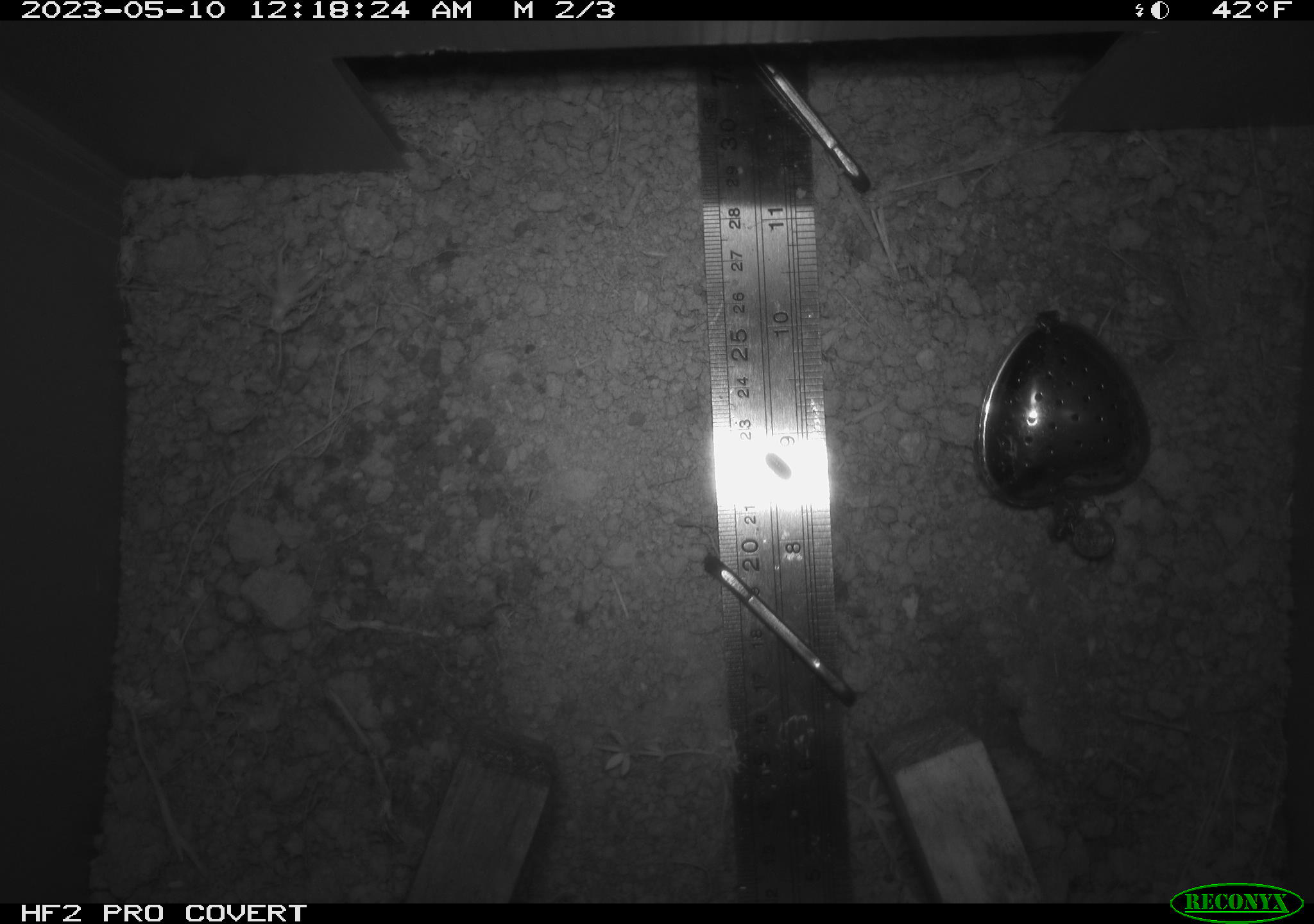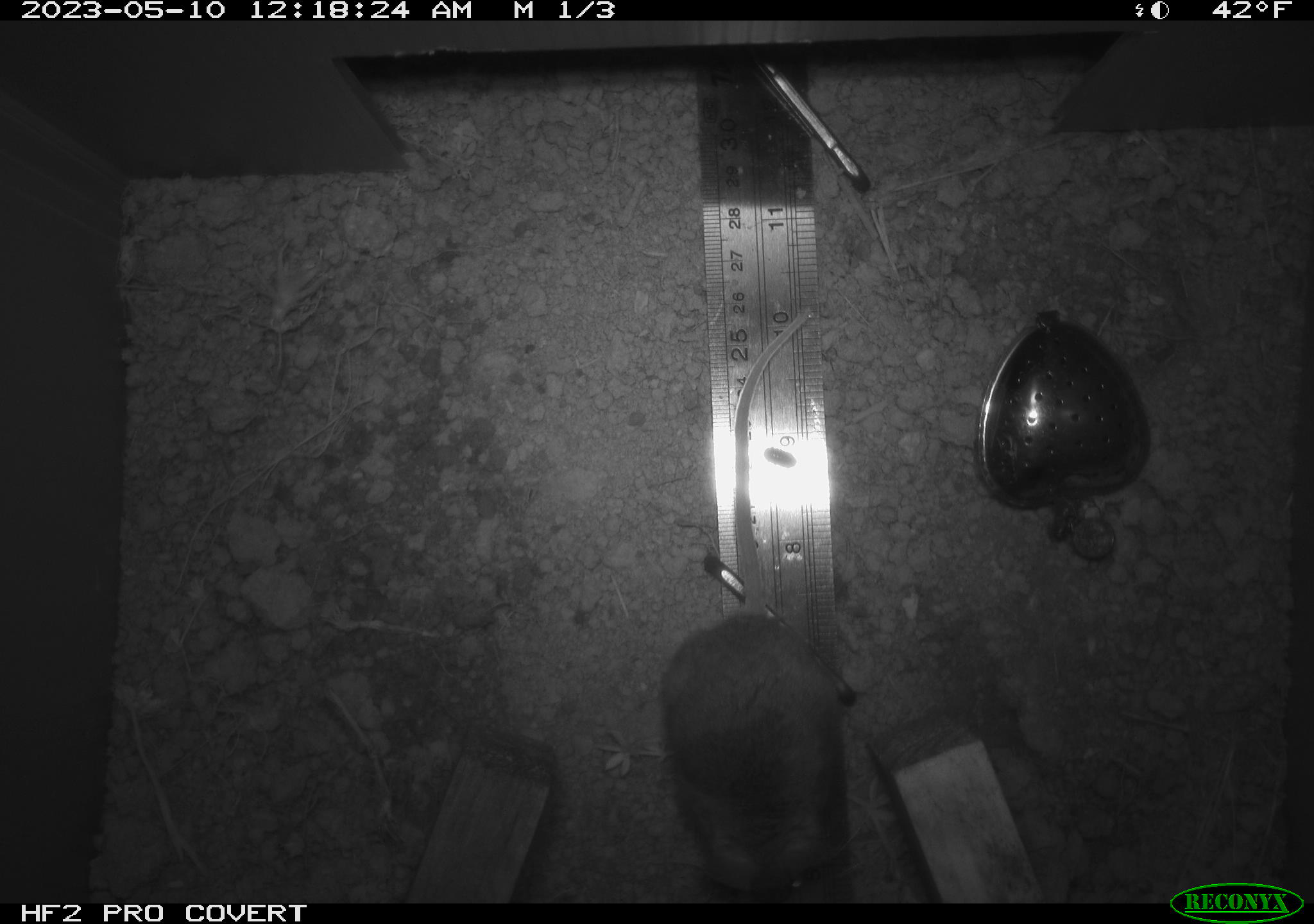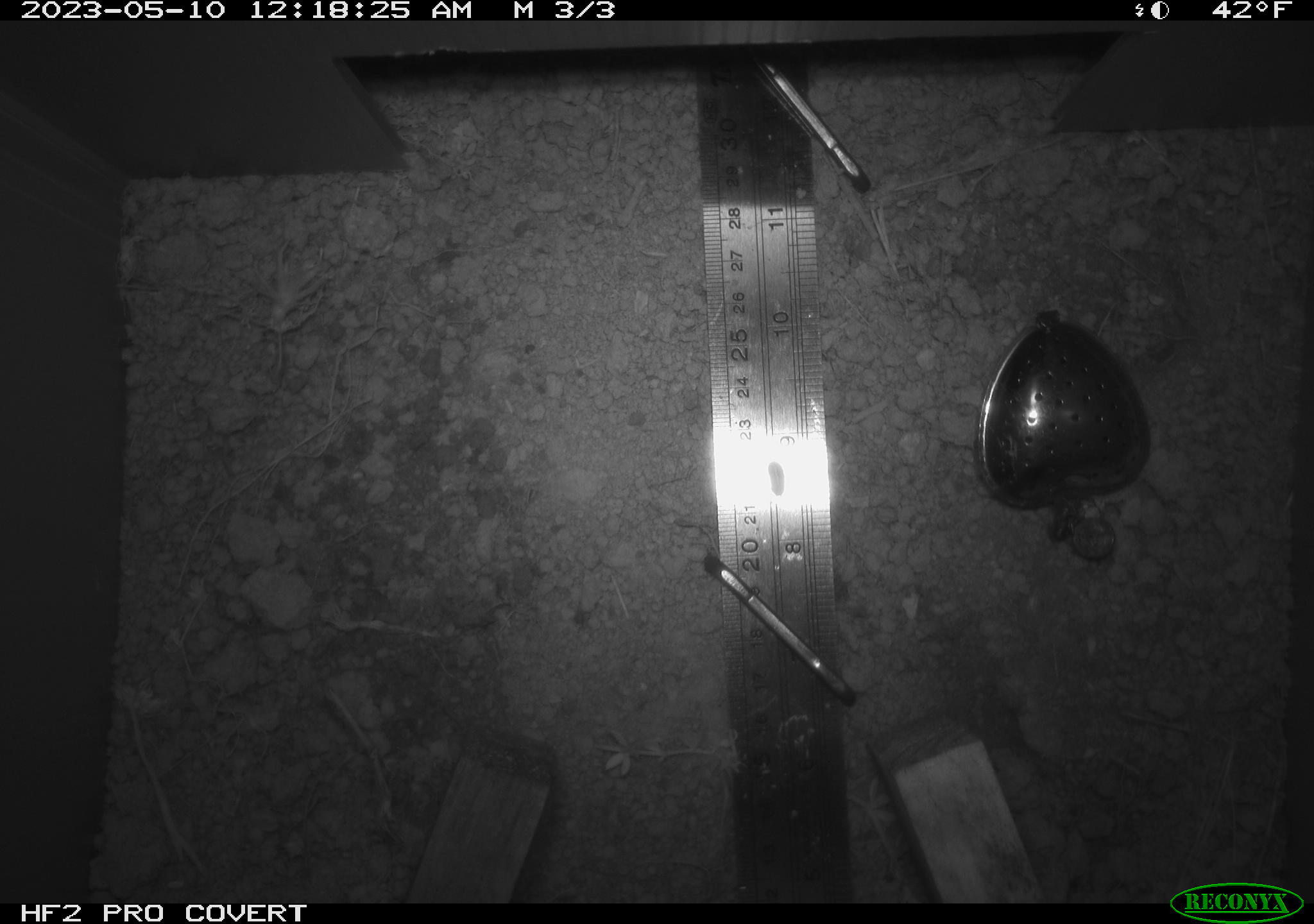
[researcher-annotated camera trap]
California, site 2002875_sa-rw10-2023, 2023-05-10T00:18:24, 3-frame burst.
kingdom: Animalia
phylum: Chordata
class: Mammalia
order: Rodentia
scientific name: Rodentia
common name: mouse species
Mouse species (Rodentia).